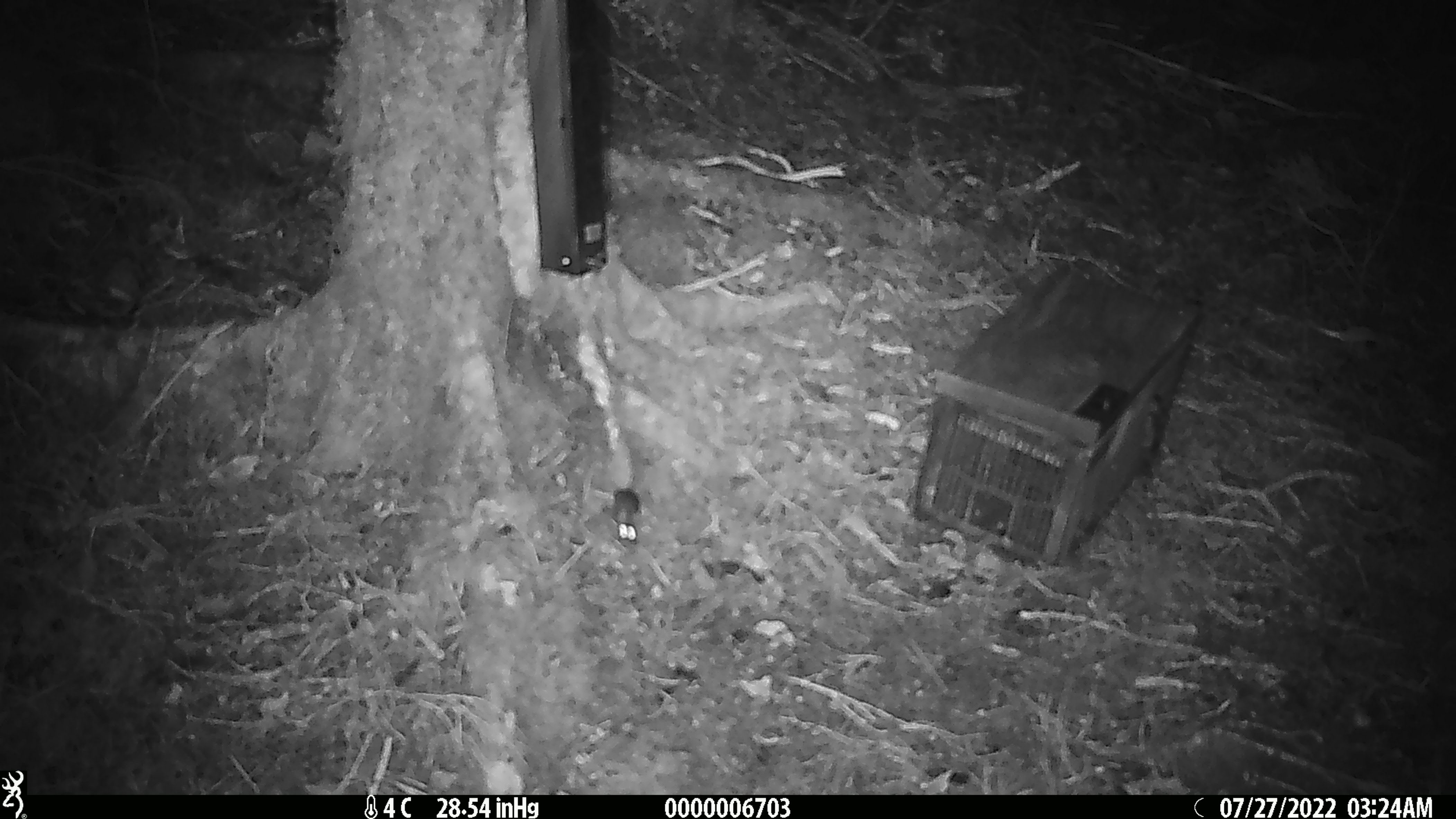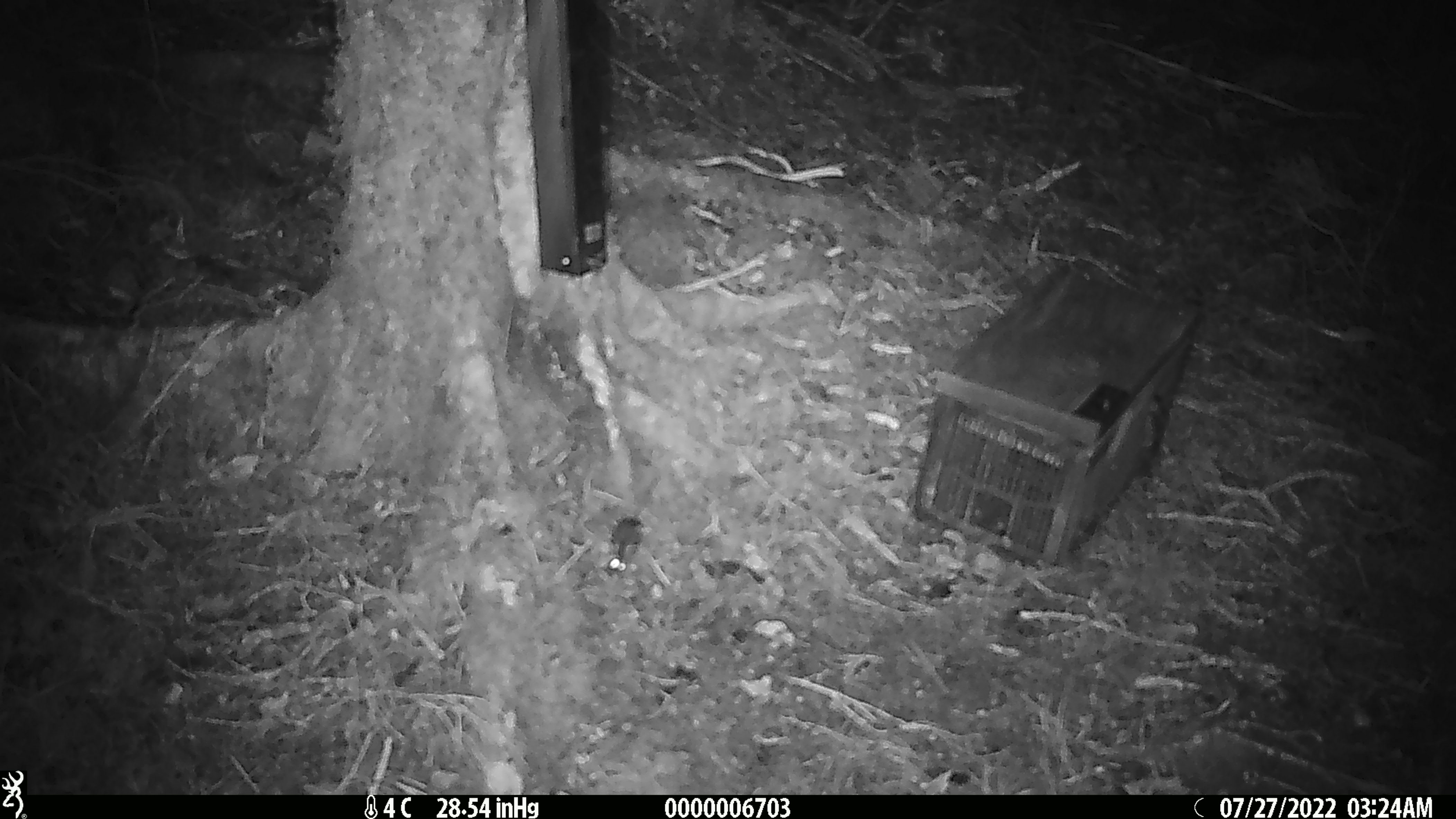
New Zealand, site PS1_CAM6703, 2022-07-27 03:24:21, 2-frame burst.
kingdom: Animalia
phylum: Chordata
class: Mammalia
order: Rodentia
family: Muridae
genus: Mus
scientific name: Mus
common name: mouse